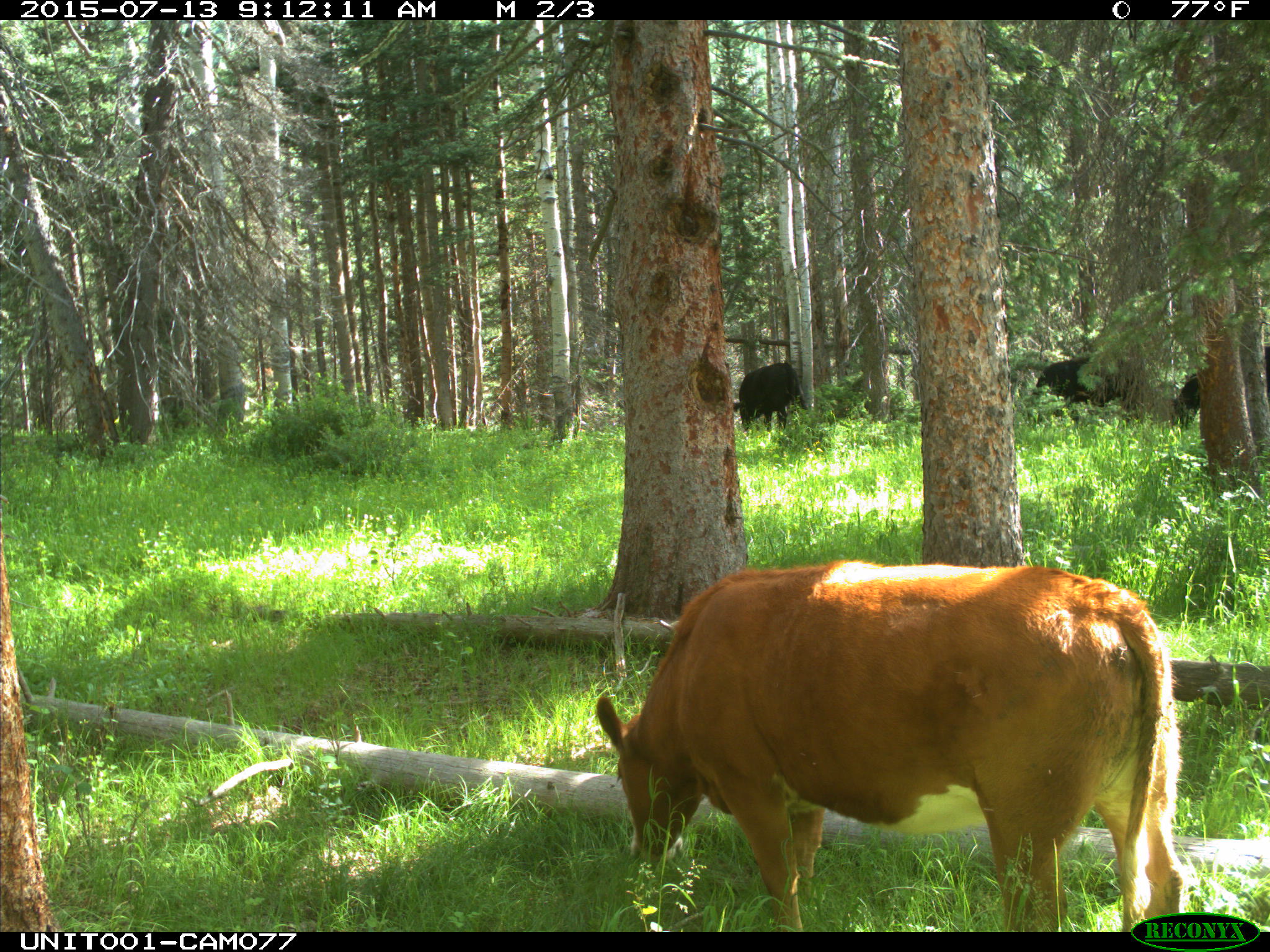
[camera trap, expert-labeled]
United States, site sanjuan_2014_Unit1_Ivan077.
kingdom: Animalia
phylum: Chordata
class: Mammalia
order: Artiodactyla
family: Bovidae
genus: Bos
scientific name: Bos taurus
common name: domestic cow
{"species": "Bos taurus (domestic cow)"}